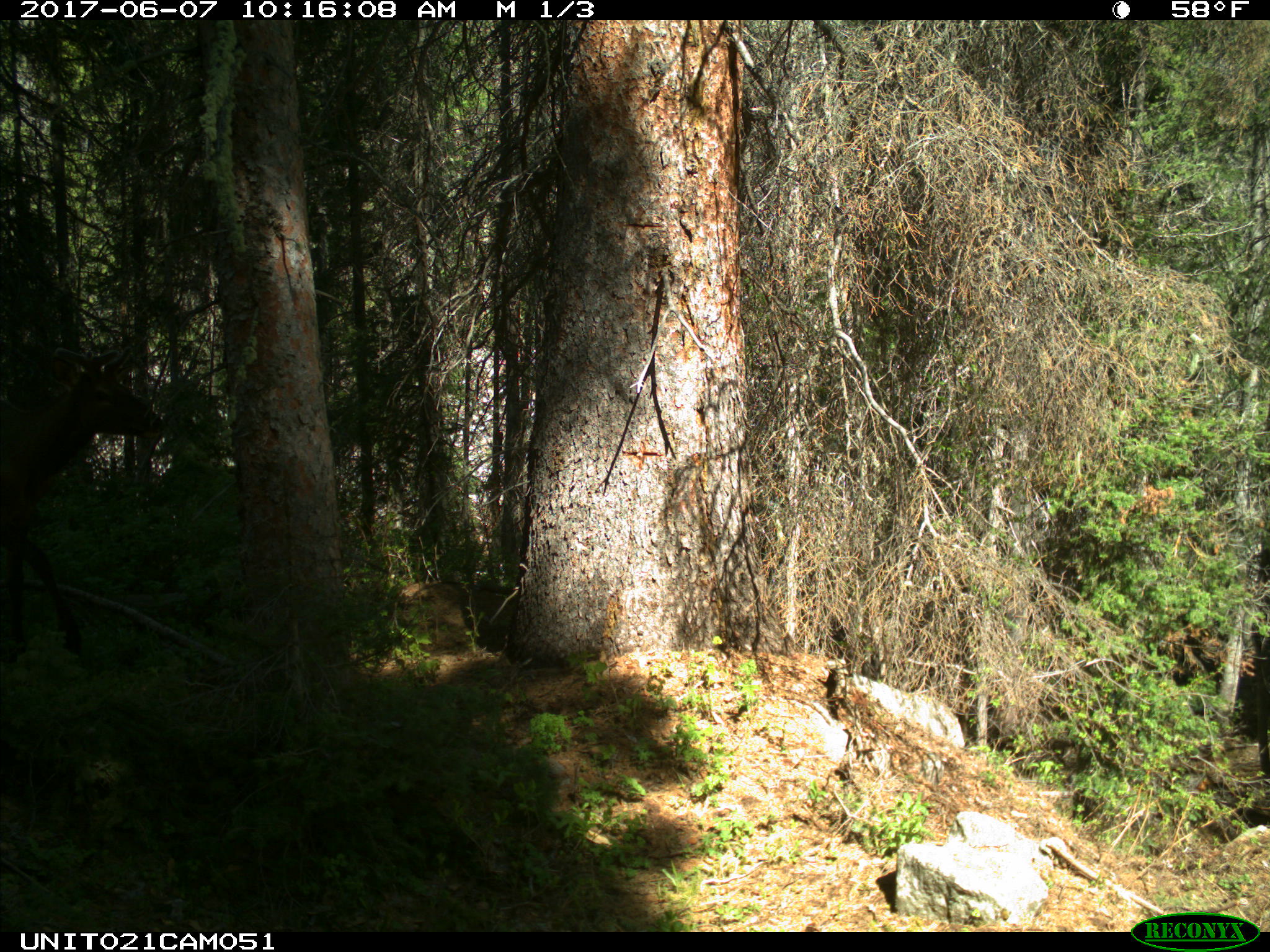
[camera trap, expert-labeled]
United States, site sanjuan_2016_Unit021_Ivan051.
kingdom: Animalia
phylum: Chordata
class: Mammalia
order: Artiodactyla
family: Cervidae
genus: Cervus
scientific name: Cervus elaphus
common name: red deer